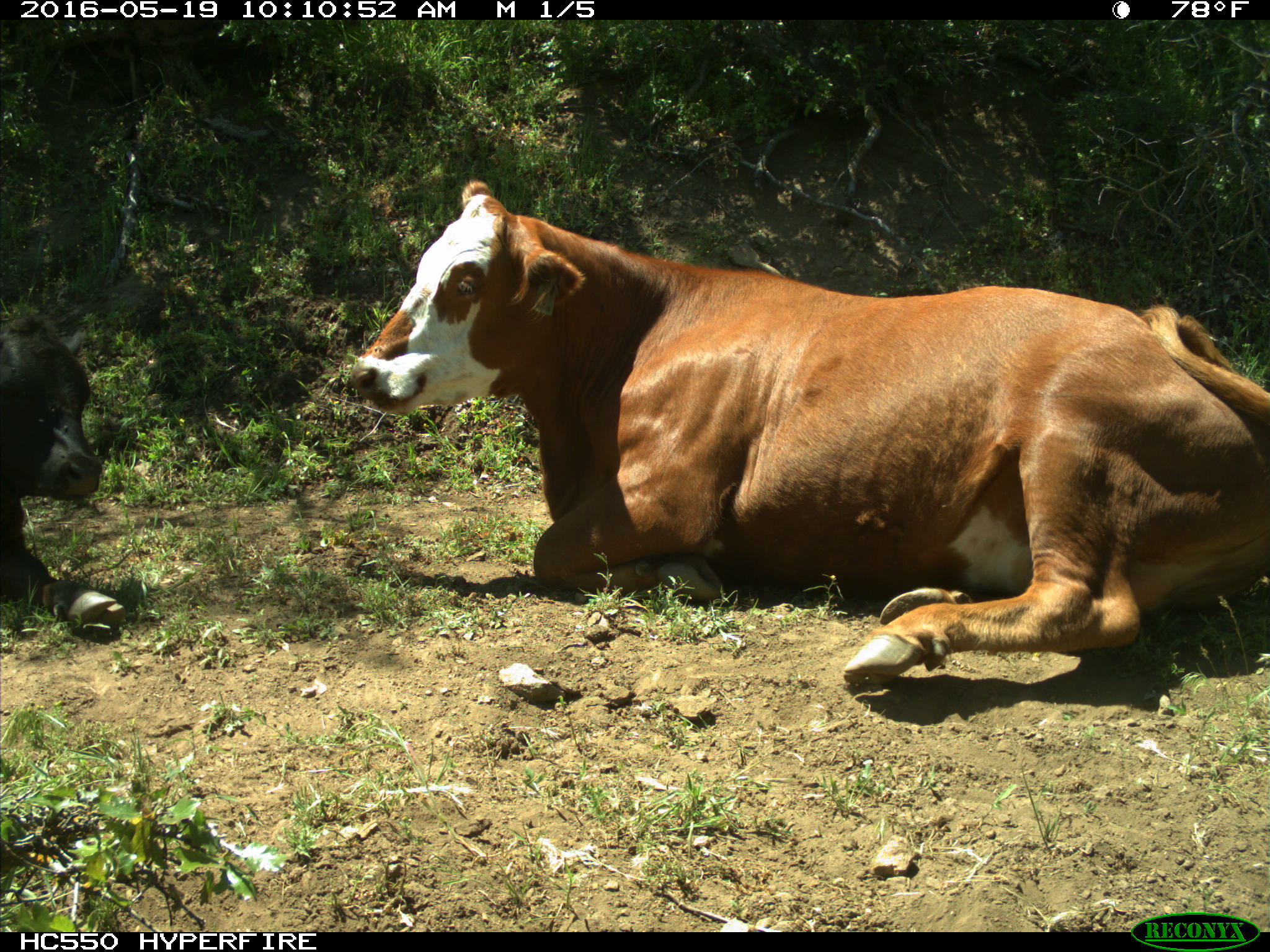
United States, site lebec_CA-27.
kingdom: Animalia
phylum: Chordata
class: Mammalia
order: Artiodactyla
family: Bovidae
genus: Bos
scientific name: Bos taurus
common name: domestic cow